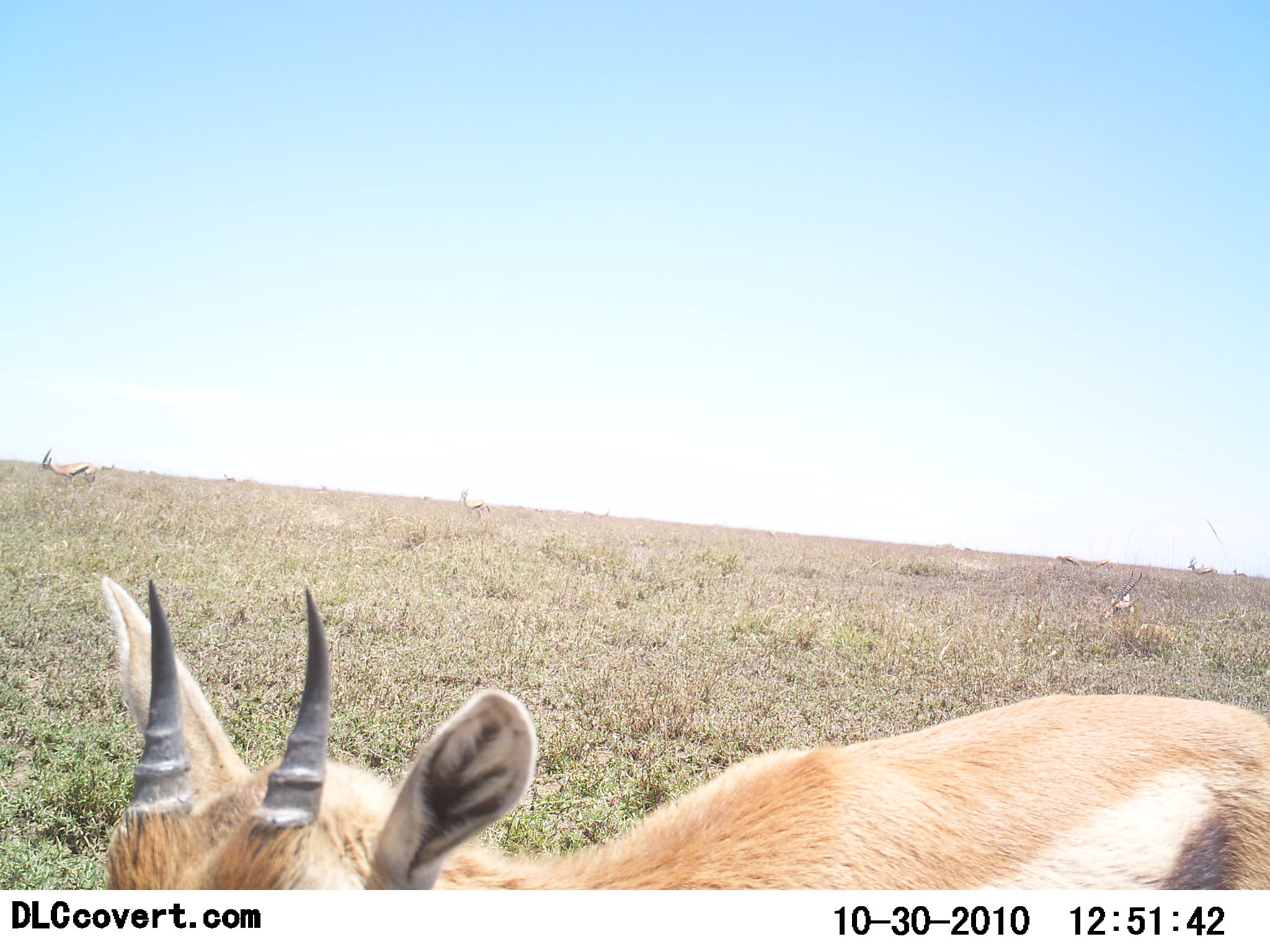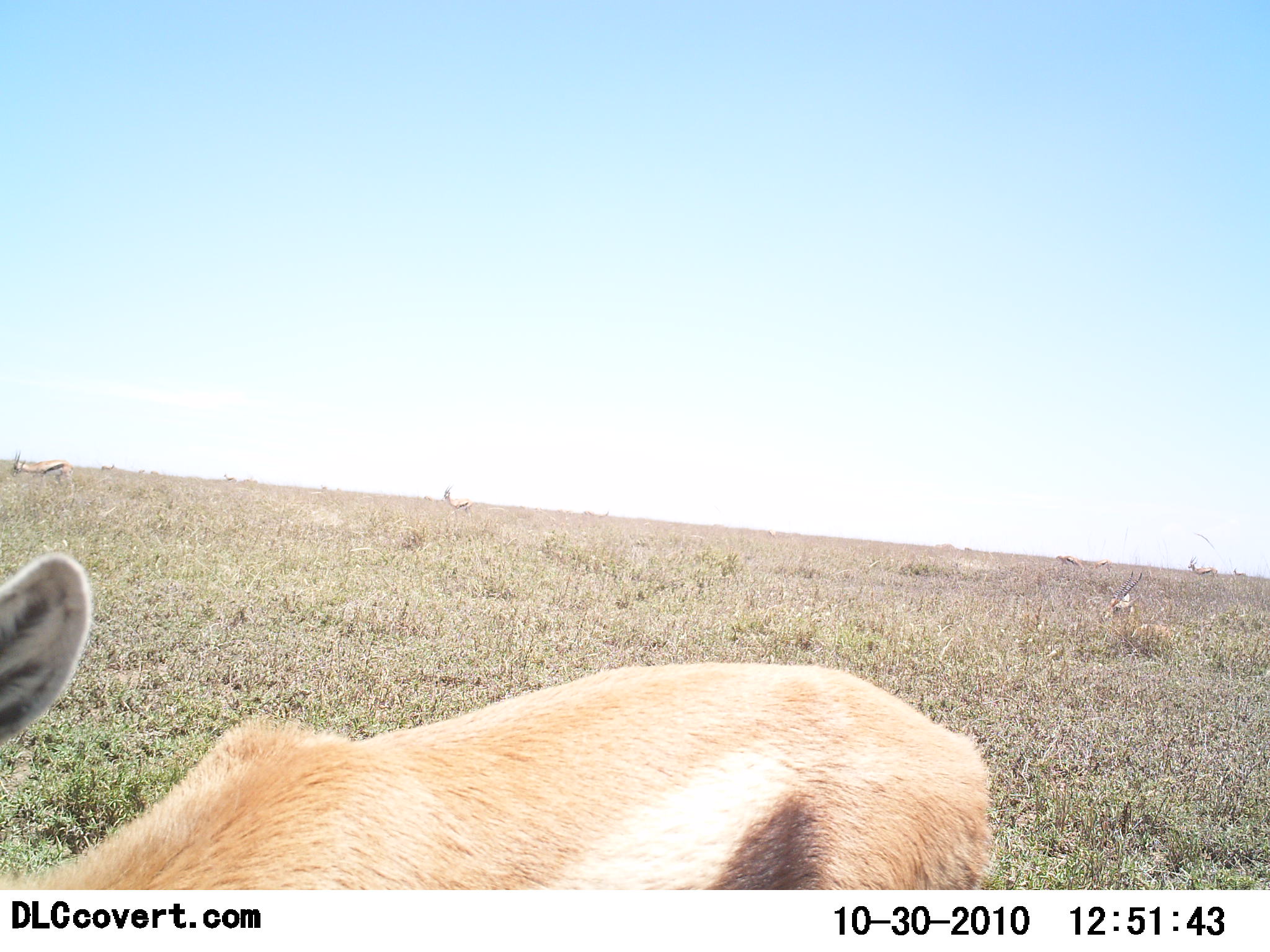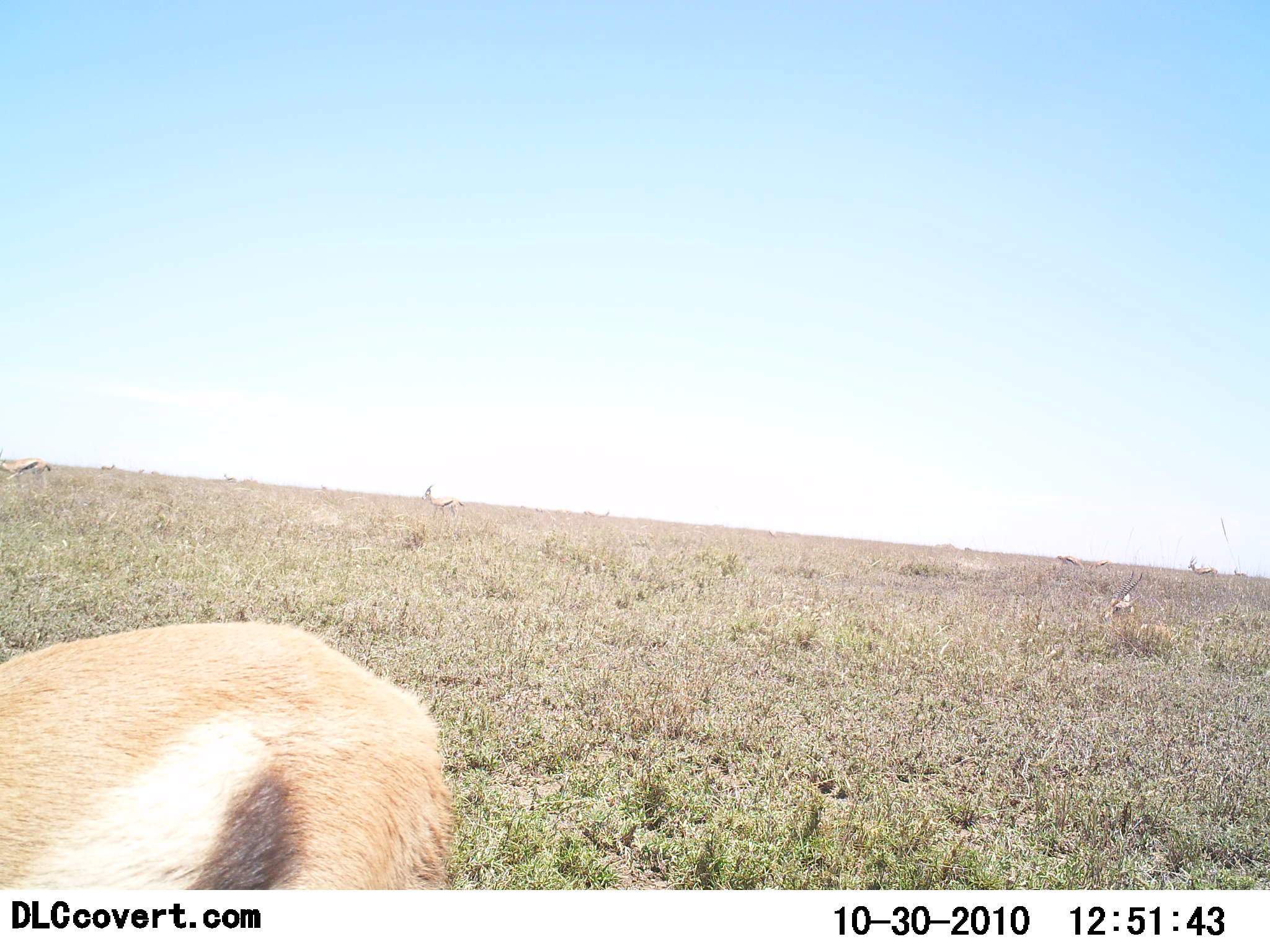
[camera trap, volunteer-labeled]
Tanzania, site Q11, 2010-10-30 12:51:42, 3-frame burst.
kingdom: Animalia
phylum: Chordata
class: Mammalia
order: Artiodactyla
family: Bovidae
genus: Eudorcas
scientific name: Eudorcas thomsonii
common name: thomson's gazelle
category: gazellethomsons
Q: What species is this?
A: Gazellethomsons (thomson's gazelle) (Eudorcas thomsonii).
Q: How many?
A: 3.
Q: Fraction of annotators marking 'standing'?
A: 23%.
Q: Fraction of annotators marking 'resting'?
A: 15%.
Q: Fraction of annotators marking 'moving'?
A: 92%.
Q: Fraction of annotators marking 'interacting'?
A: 8%.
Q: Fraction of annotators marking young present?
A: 0%.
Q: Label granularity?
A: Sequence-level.